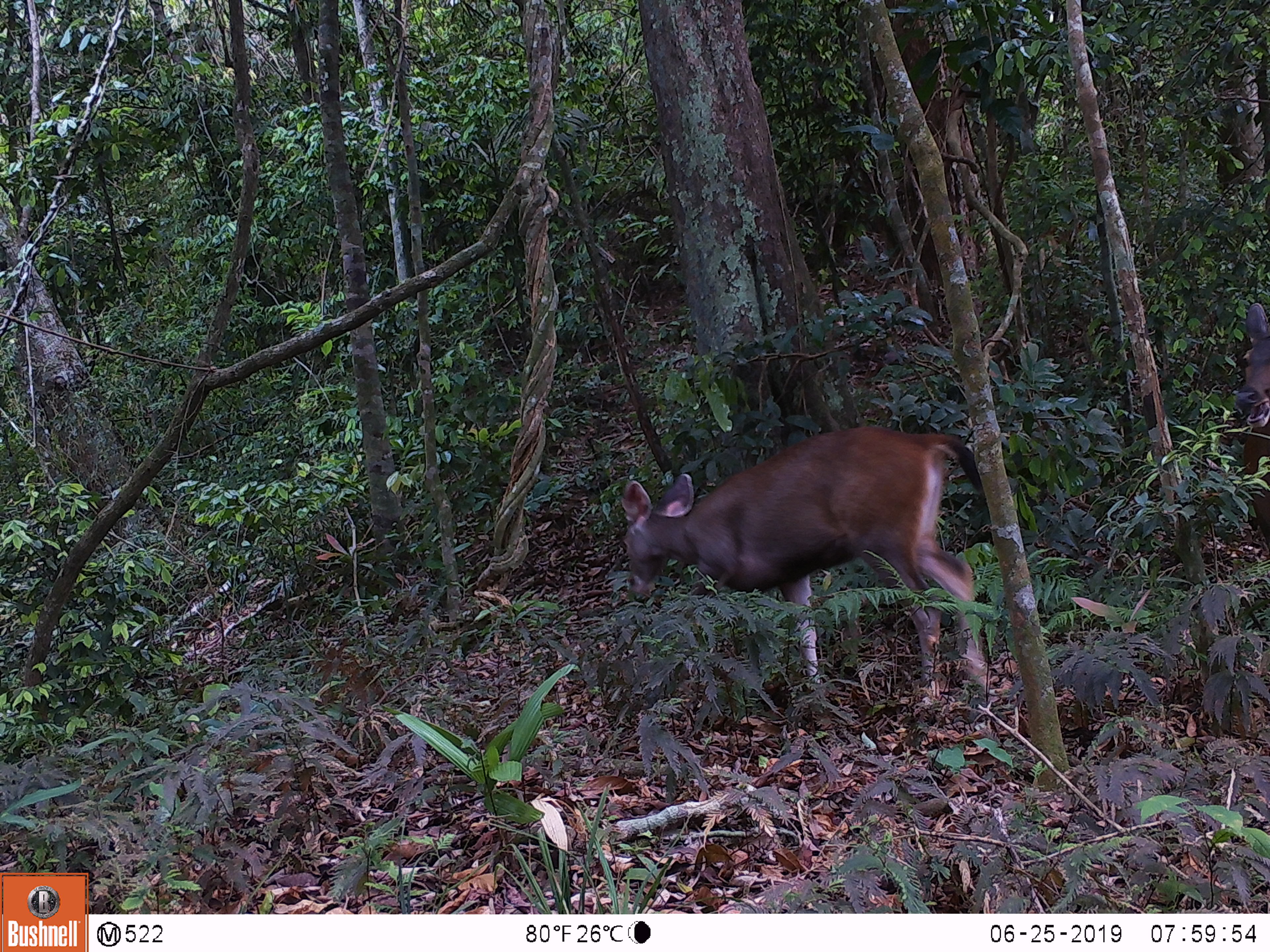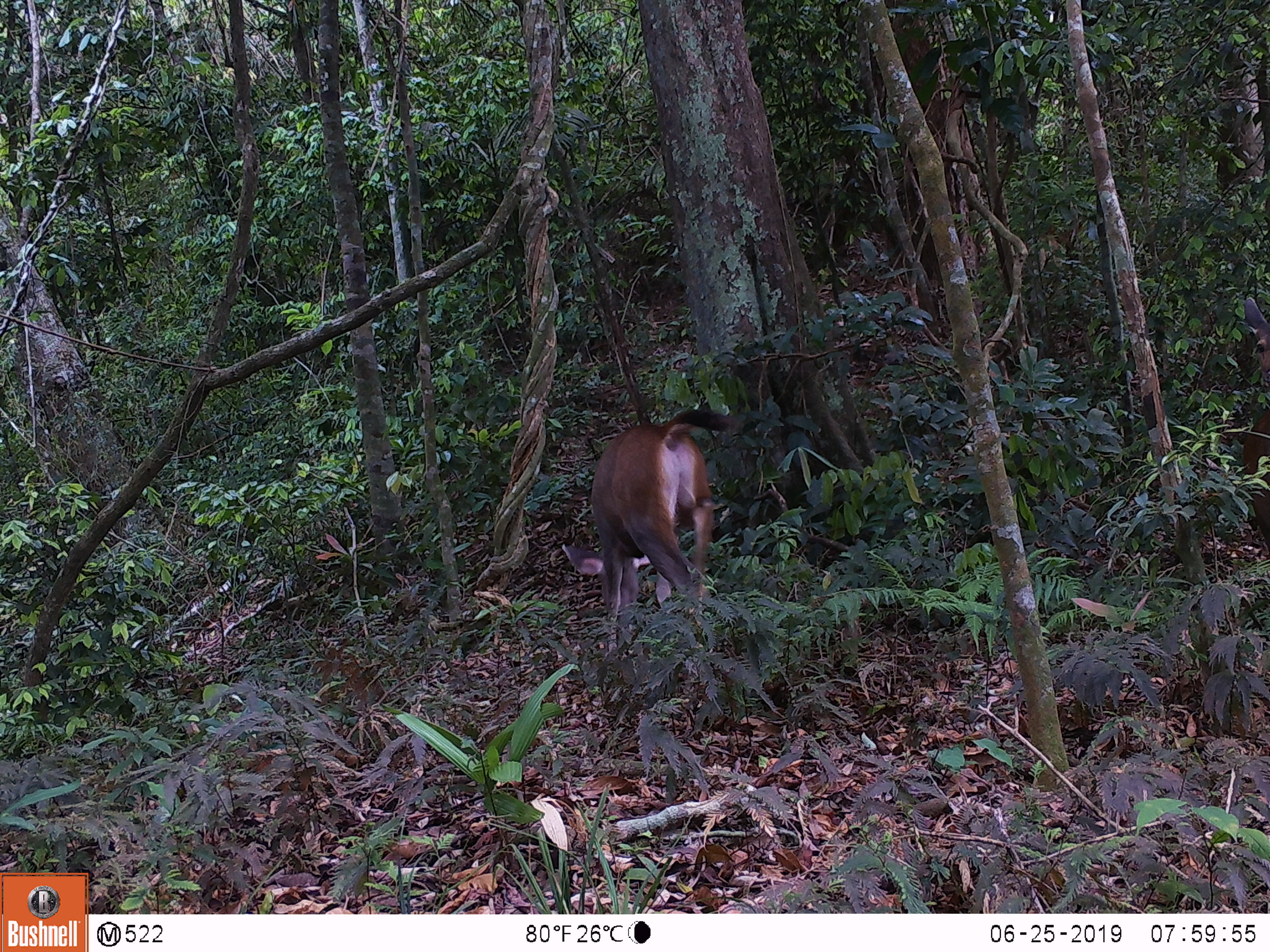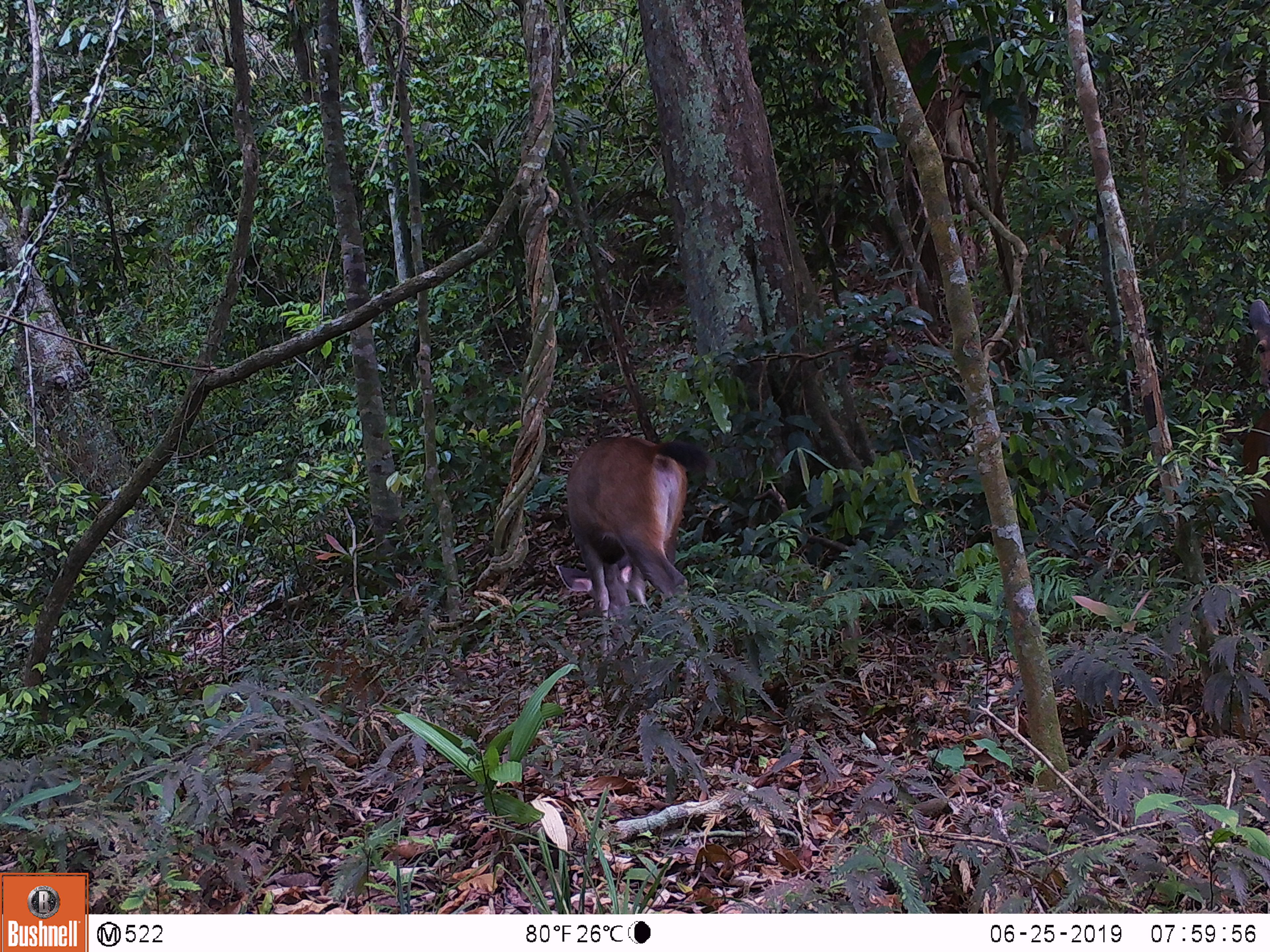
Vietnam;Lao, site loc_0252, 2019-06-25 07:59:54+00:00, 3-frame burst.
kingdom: Animalia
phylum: Chordata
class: Mammalia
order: Artiodactyla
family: Cervidae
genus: Rusa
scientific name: Rusa unicolor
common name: sambar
Sambar (Rusa unicolor). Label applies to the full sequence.